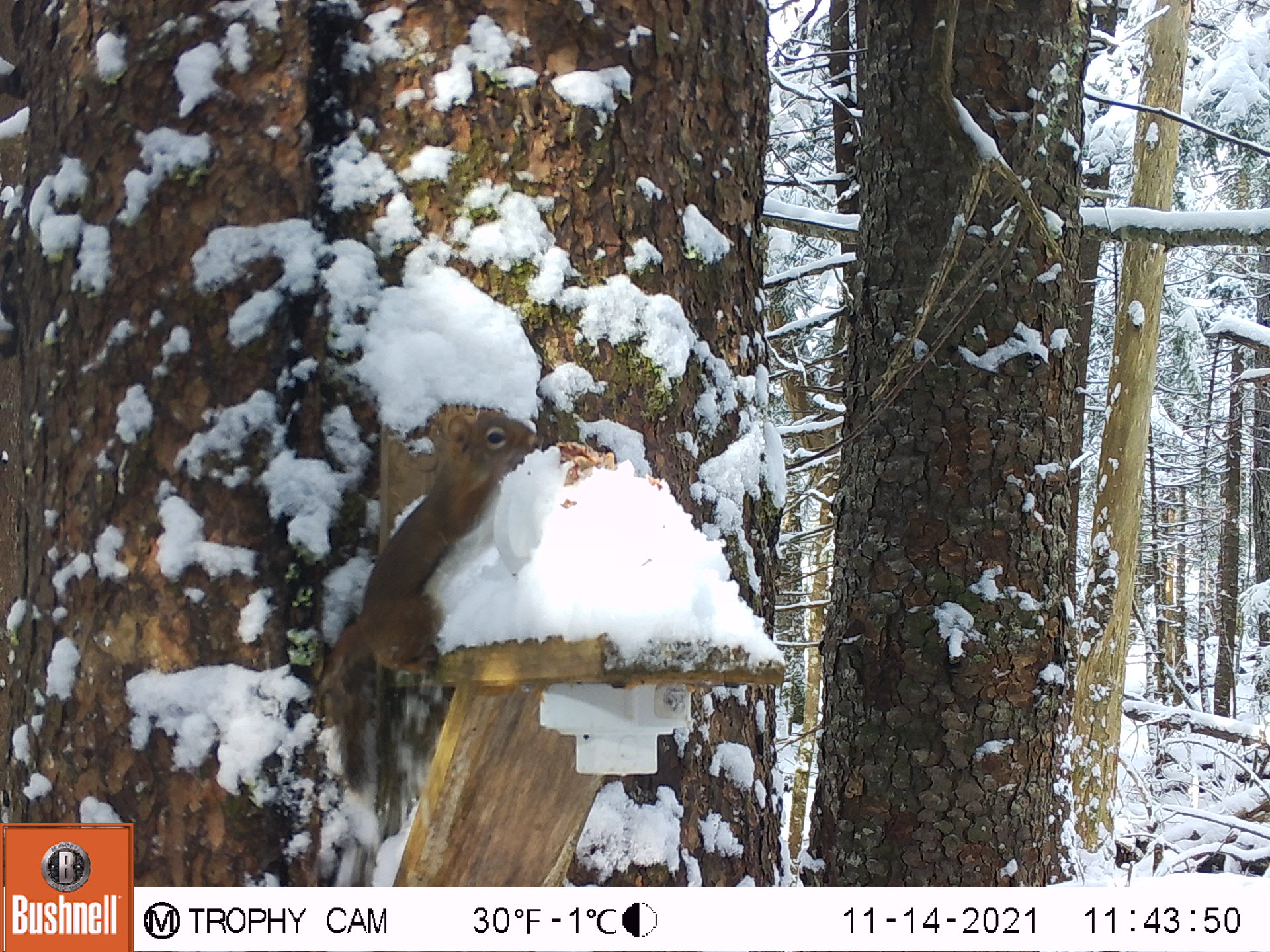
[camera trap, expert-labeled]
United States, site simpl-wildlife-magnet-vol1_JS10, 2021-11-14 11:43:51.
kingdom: Animalia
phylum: Chordata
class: Mammalia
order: Rodentia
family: Sciuridae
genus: Tamiasciurus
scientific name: Tamiasciurus hudsonicus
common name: red squirrel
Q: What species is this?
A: Red squirrel (Tamiasciurus hudsonicus).